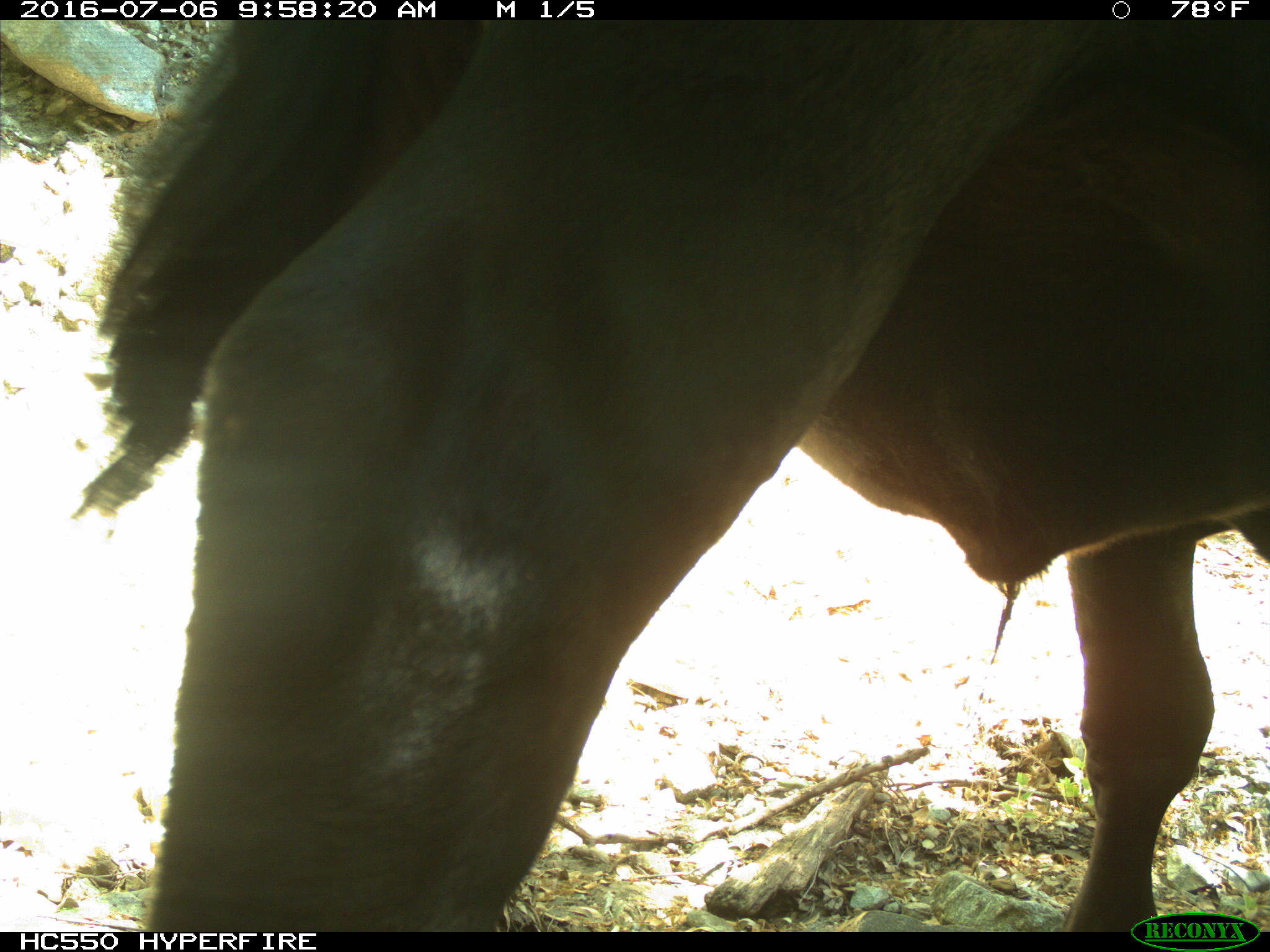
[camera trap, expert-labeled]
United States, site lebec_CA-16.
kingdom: Animalia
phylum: Chordata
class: Mammalia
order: Artiodactyla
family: Bovidae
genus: Bos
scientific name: Bos taurus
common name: domestic cow